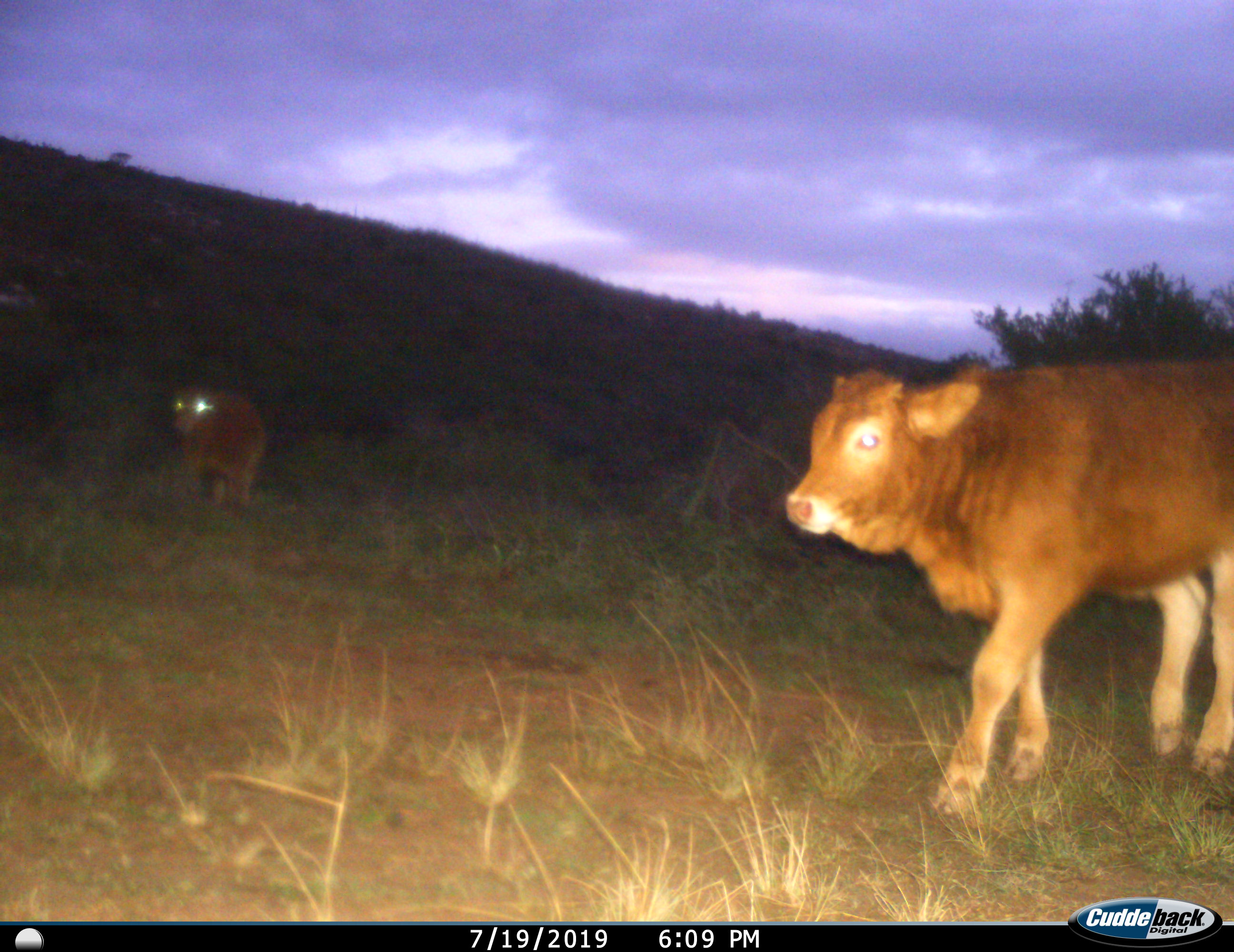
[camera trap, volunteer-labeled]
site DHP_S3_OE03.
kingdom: Animalia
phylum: Chordata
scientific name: Vertebrata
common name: domestic animal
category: domesticanimal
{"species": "domesticanimal (domestic animal) (Vertebrata)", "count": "2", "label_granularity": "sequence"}